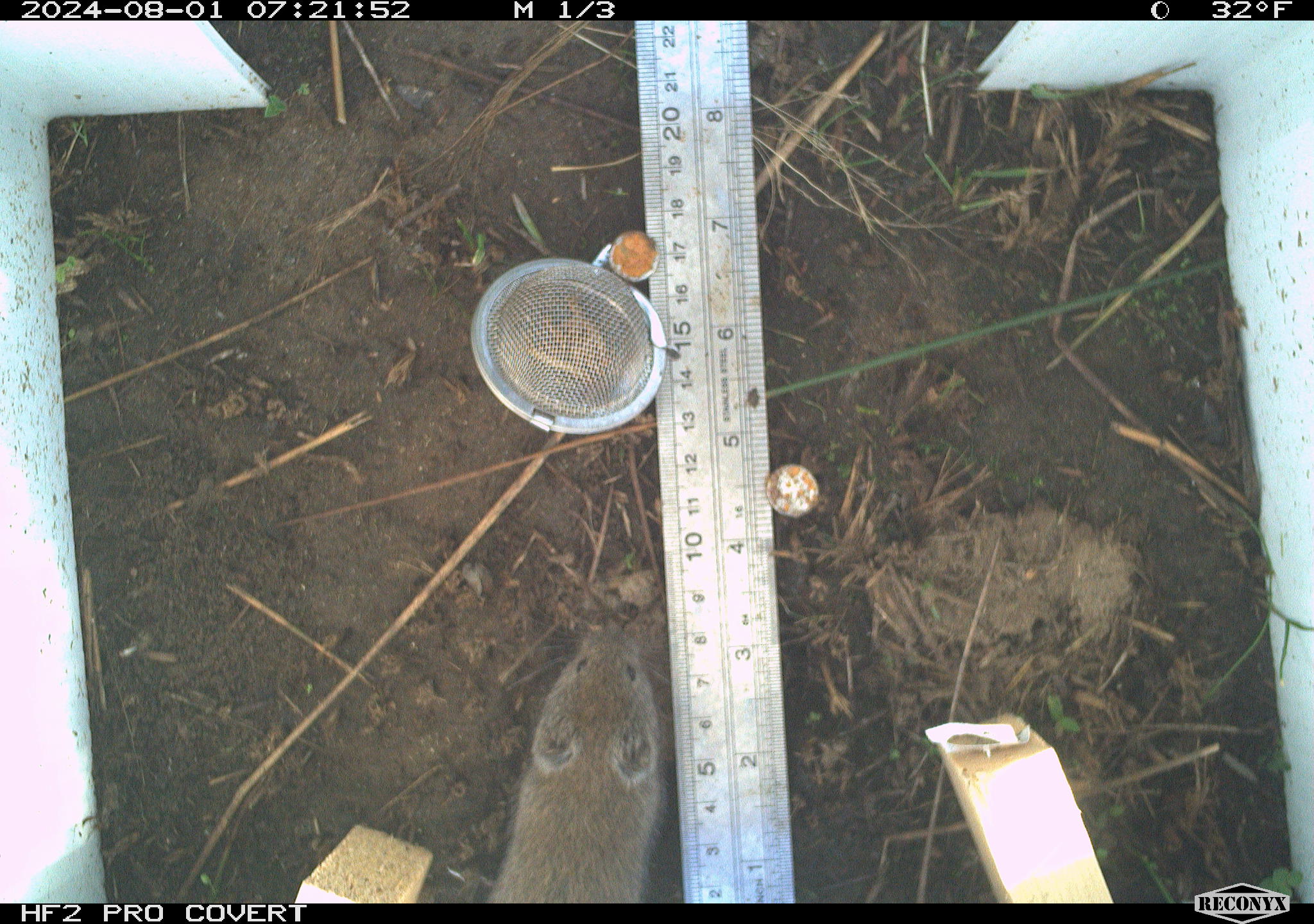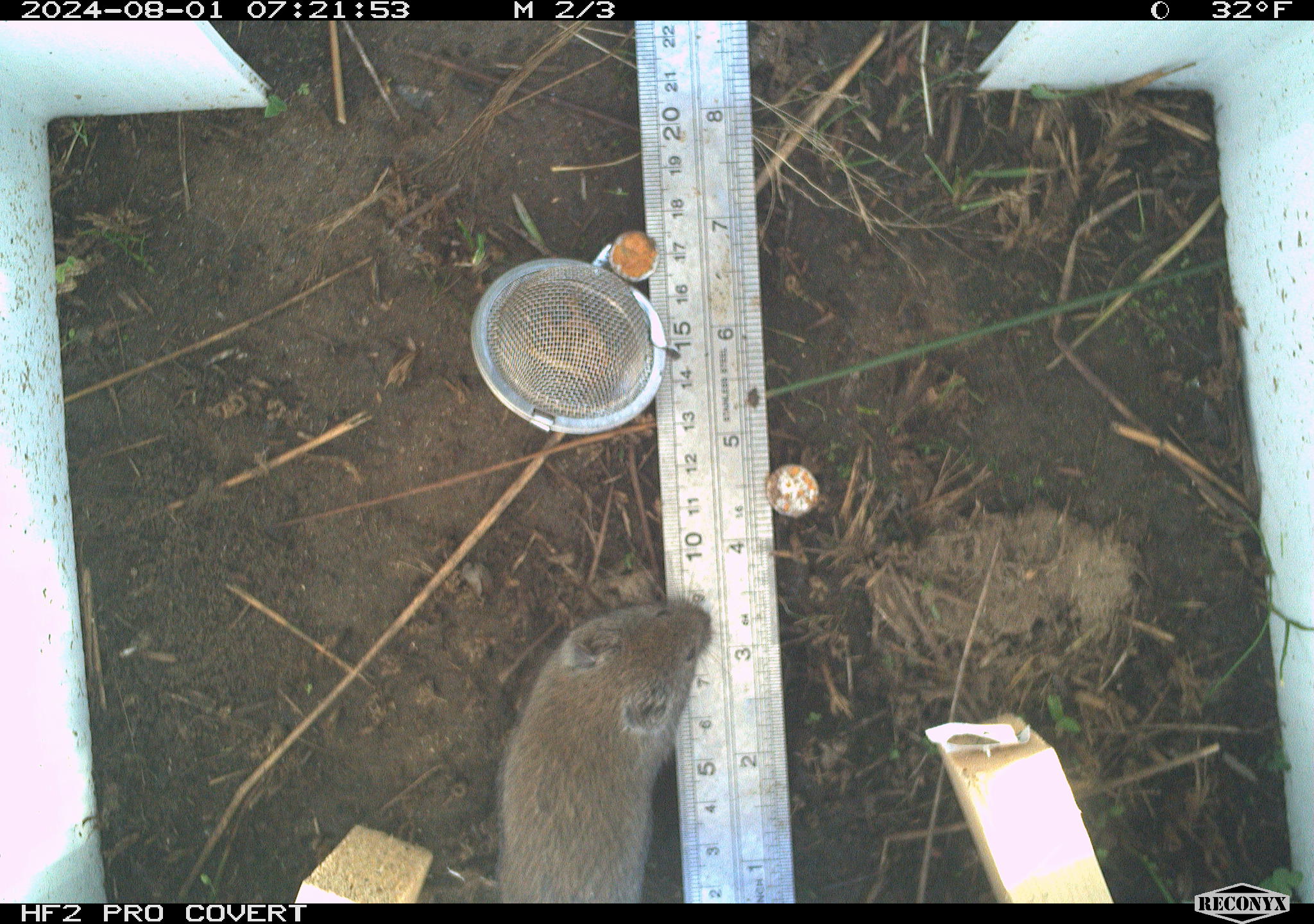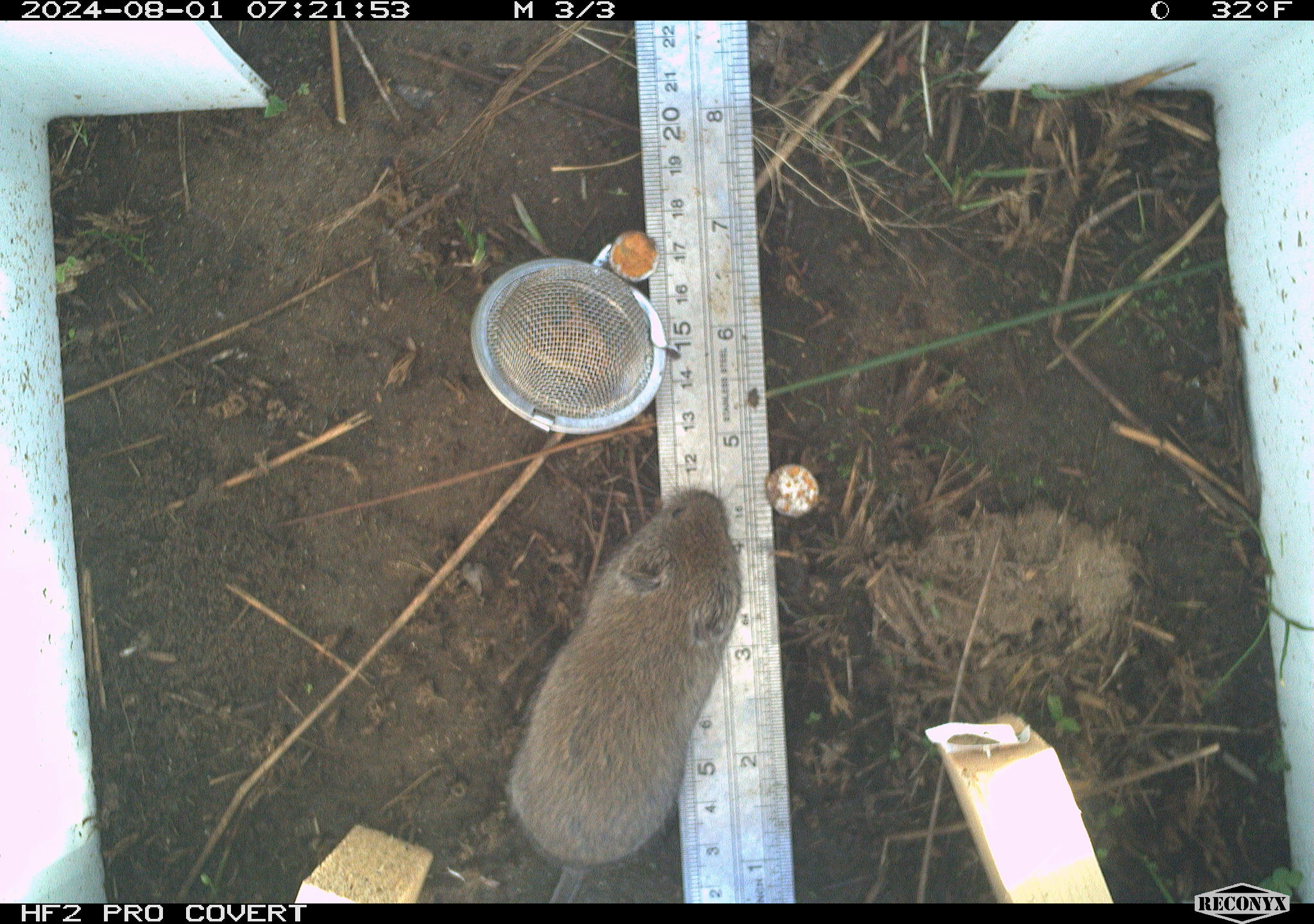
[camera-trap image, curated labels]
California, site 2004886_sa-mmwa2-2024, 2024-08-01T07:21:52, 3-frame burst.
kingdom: Animalia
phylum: Chordata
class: Mammalia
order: Rodentia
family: Cricetidae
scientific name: Arvicolinae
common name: voles, lemmings, and muskrats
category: arvicolinae subfamily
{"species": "arvicolinae subfamily (voles, lemmings, and muskrats) (Arvicolinae)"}